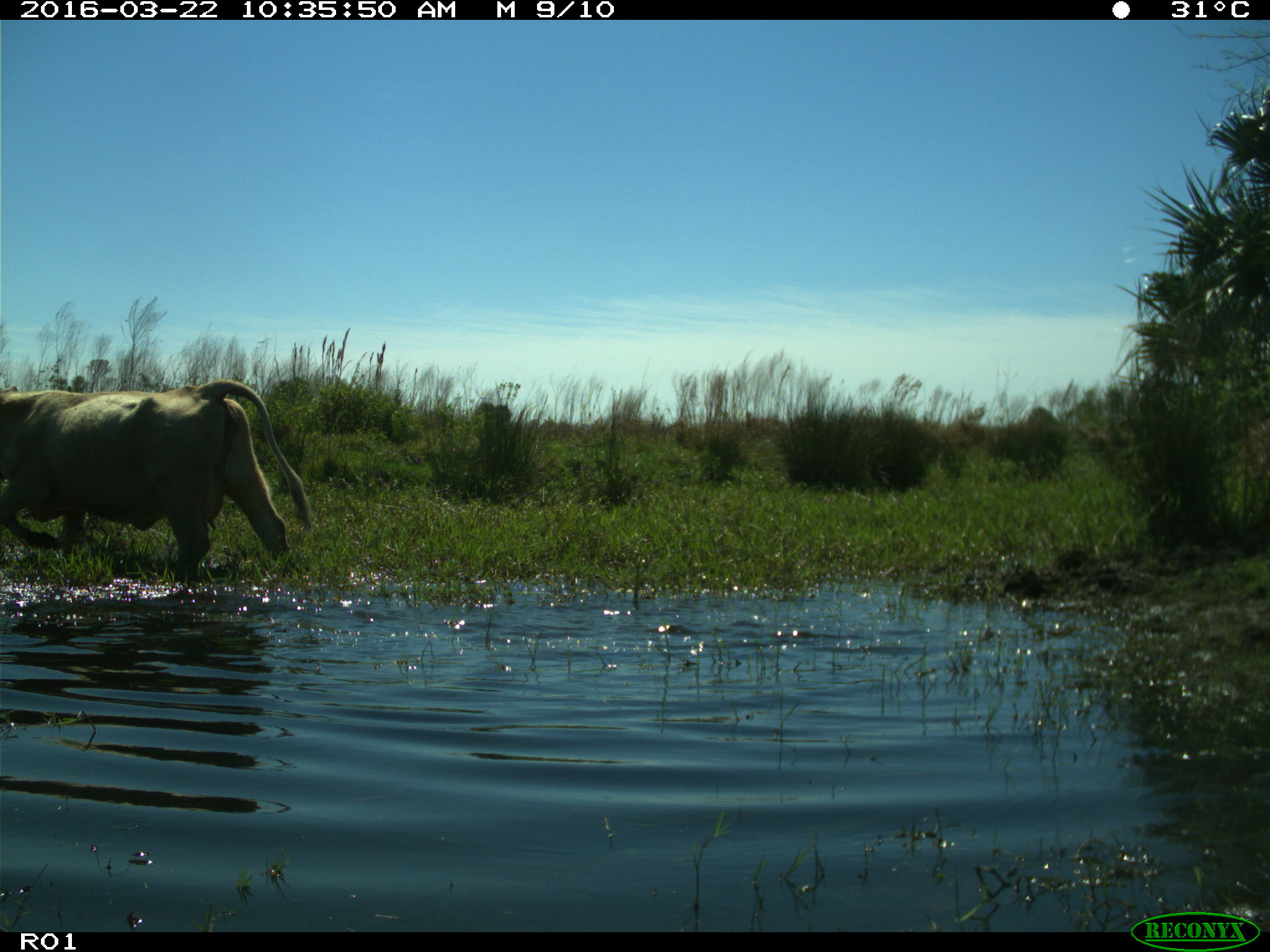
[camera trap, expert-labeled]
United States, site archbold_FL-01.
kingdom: Animalia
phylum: Chordata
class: Mammalia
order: Artiodactyla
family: Bovidae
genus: Bos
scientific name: Bos taurus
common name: domestic cow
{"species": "Bos taurus (domestic cow)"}